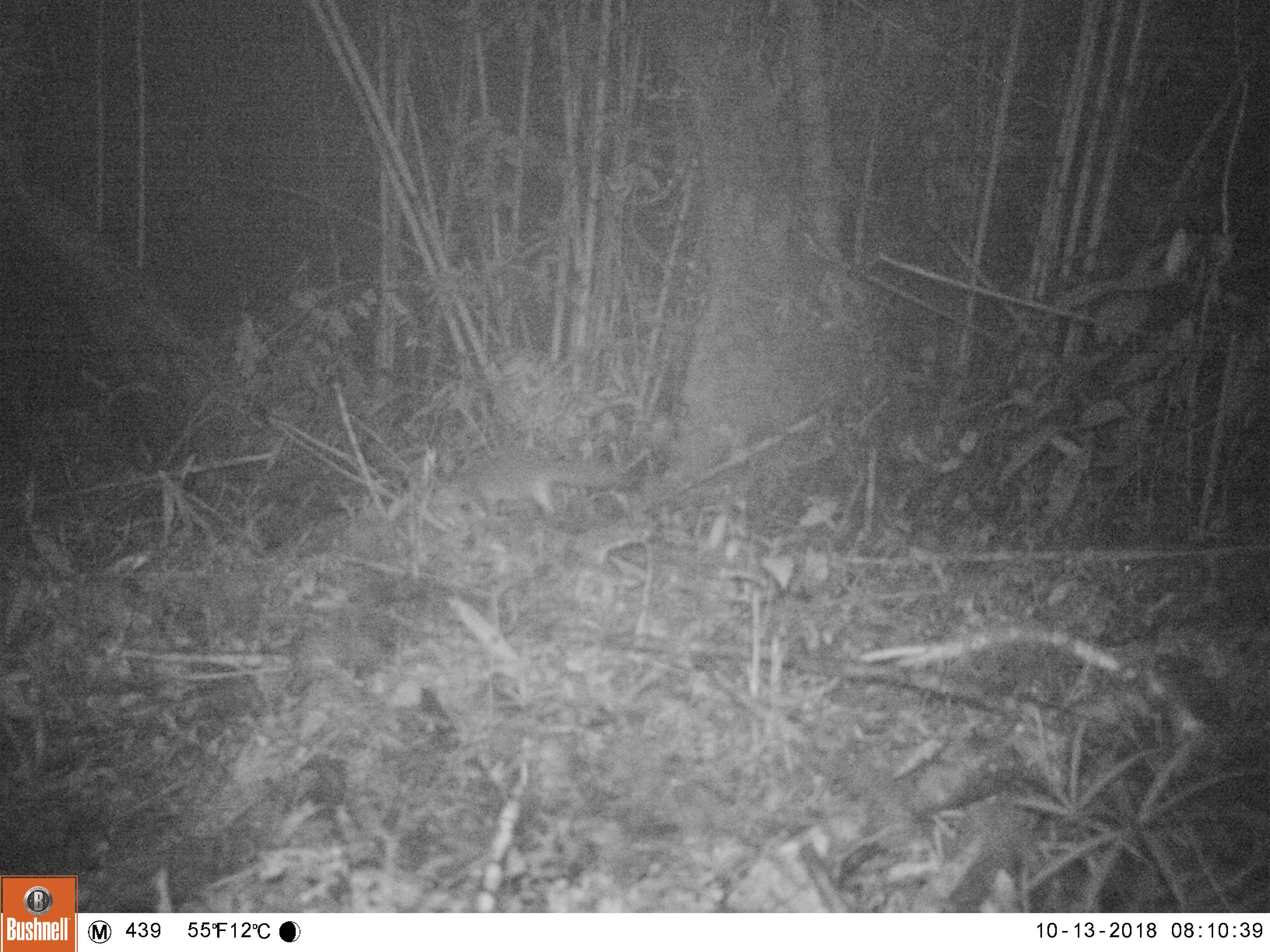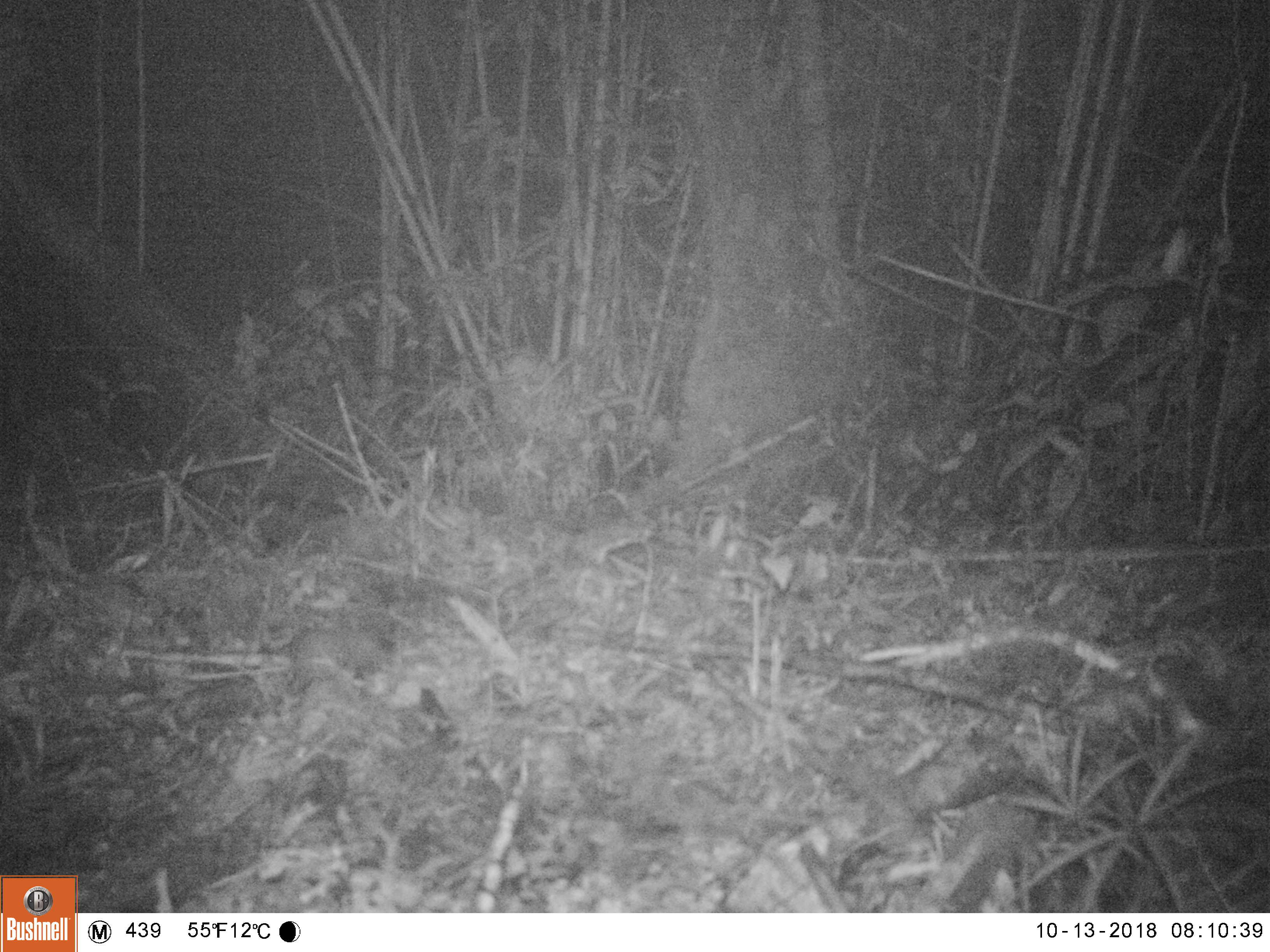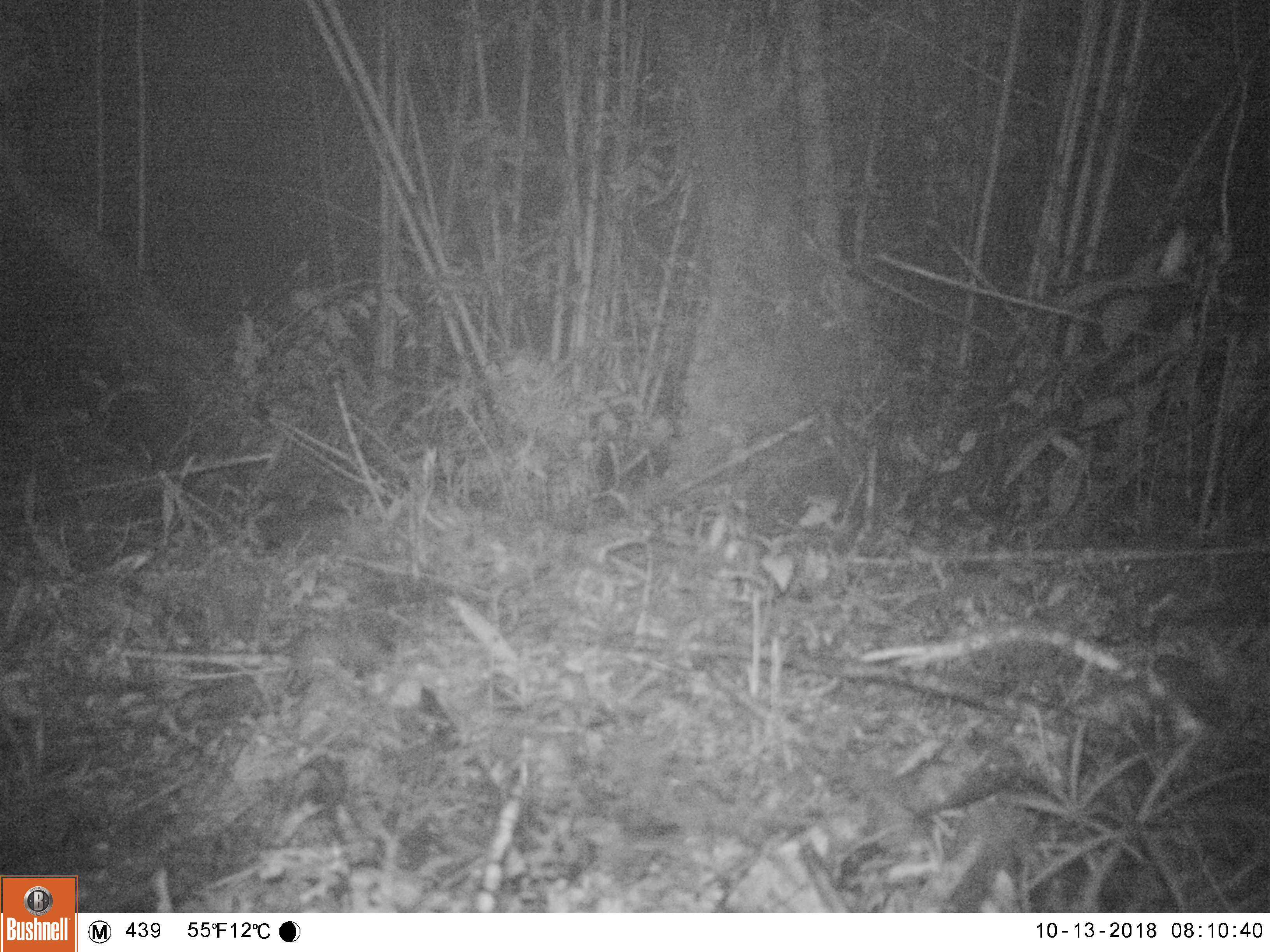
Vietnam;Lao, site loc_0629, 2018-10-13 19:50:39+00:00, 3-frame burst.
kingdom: Animalia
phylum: Chordata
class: Mammalia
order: Carnivora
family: Mustelidae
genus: Melogale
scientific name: Melogale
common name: ferret badger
Ferret badger (Melogale). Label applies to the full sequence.